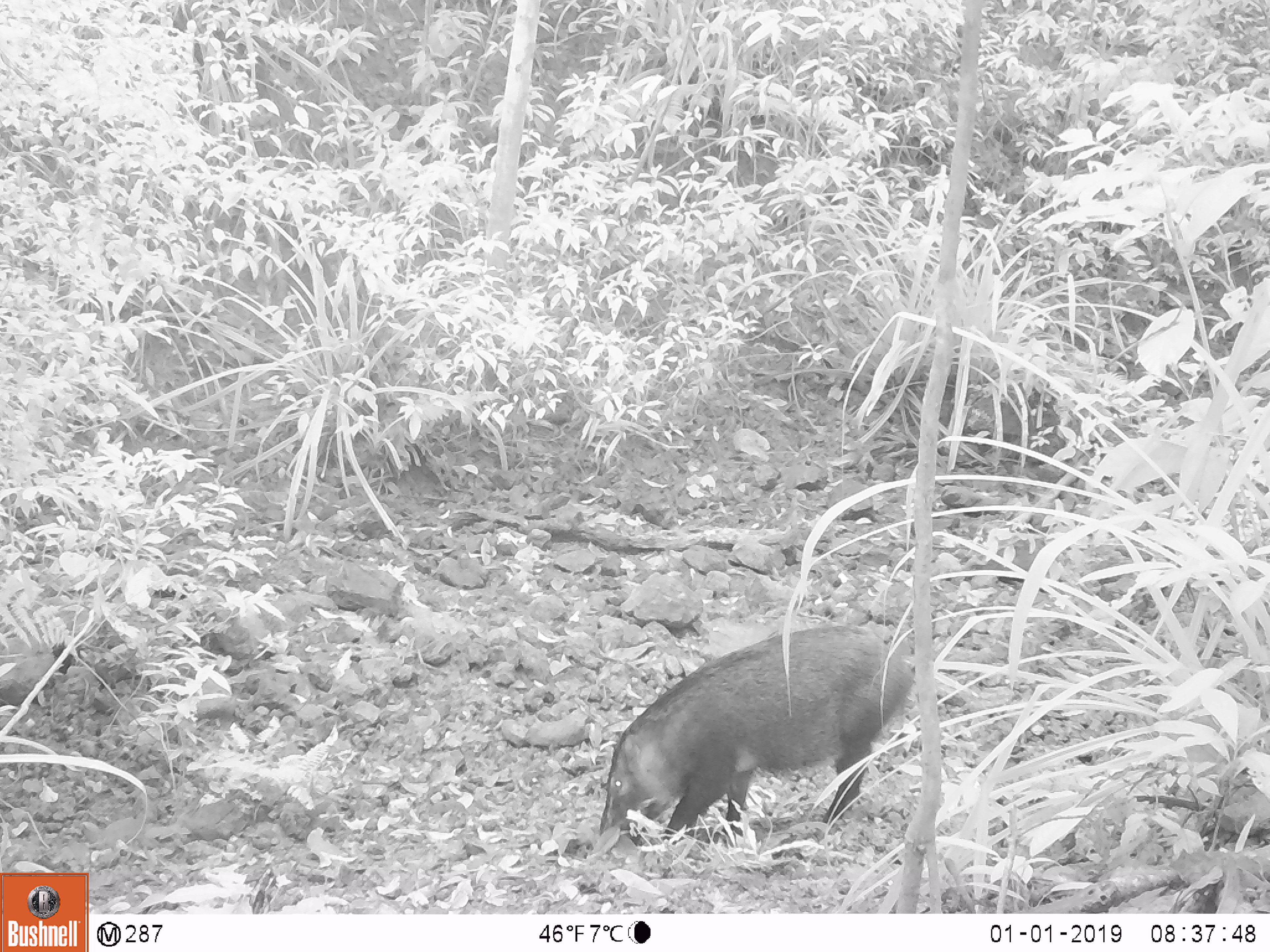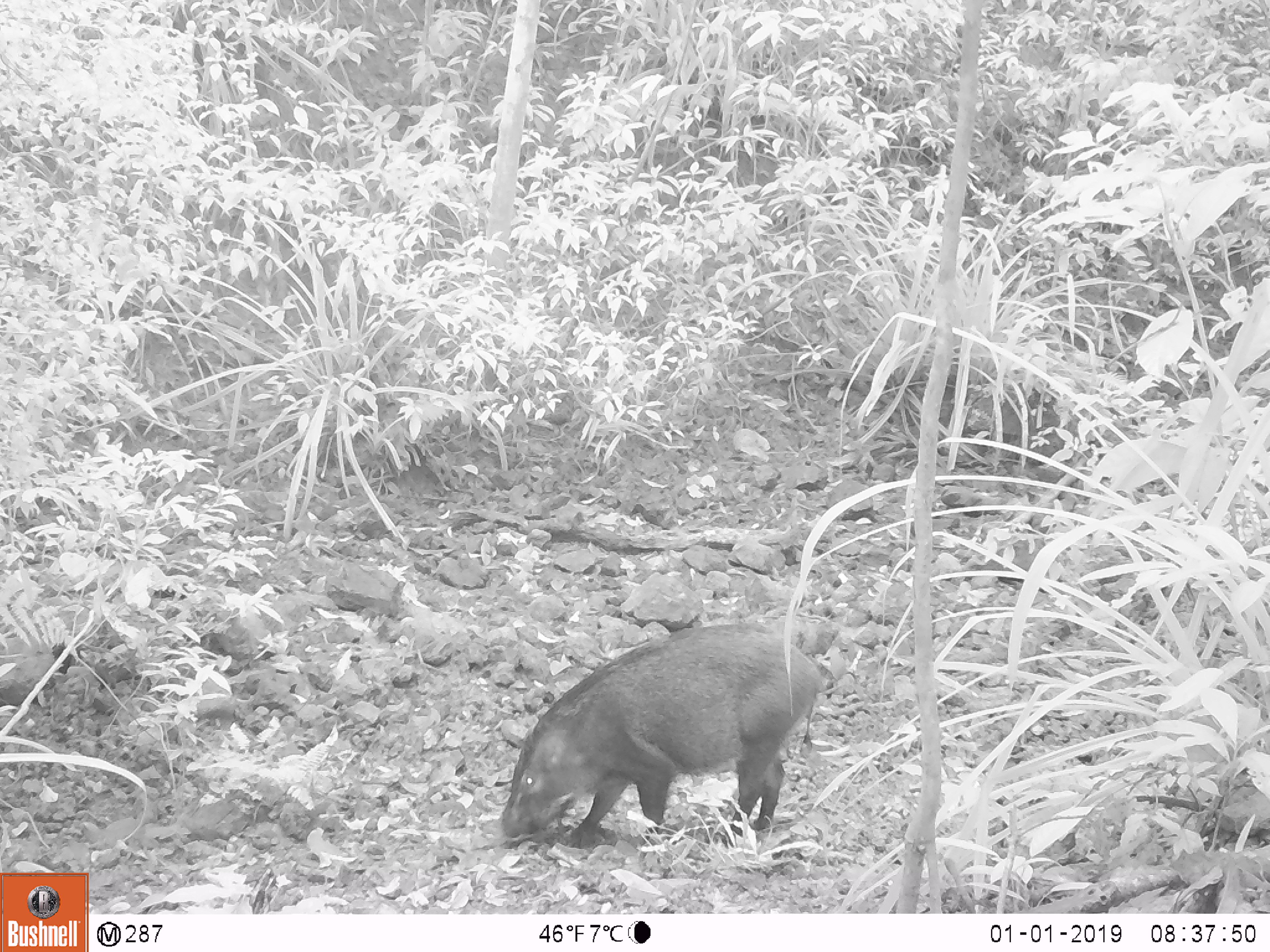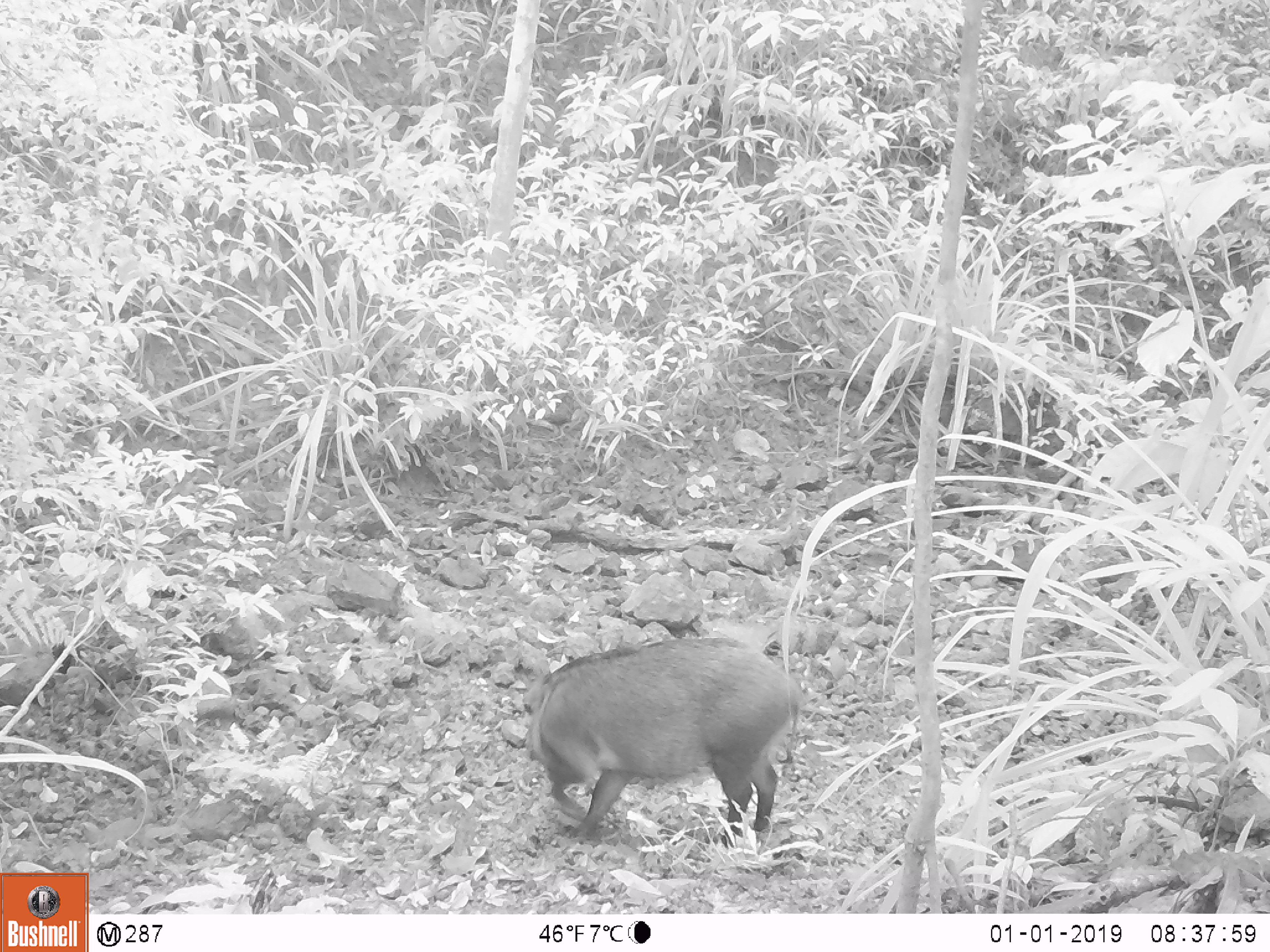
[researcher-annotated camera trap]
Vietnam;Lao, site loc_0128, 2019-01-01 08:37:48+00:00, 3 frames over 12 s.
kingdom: Animalia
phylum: Chordata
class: Mammalia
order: Artiodactyla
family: Suidae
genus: Sus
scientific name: Sus scrofa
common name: eurasian wild pig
Eurasian wild pig (Sus scrofa). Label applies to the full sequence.